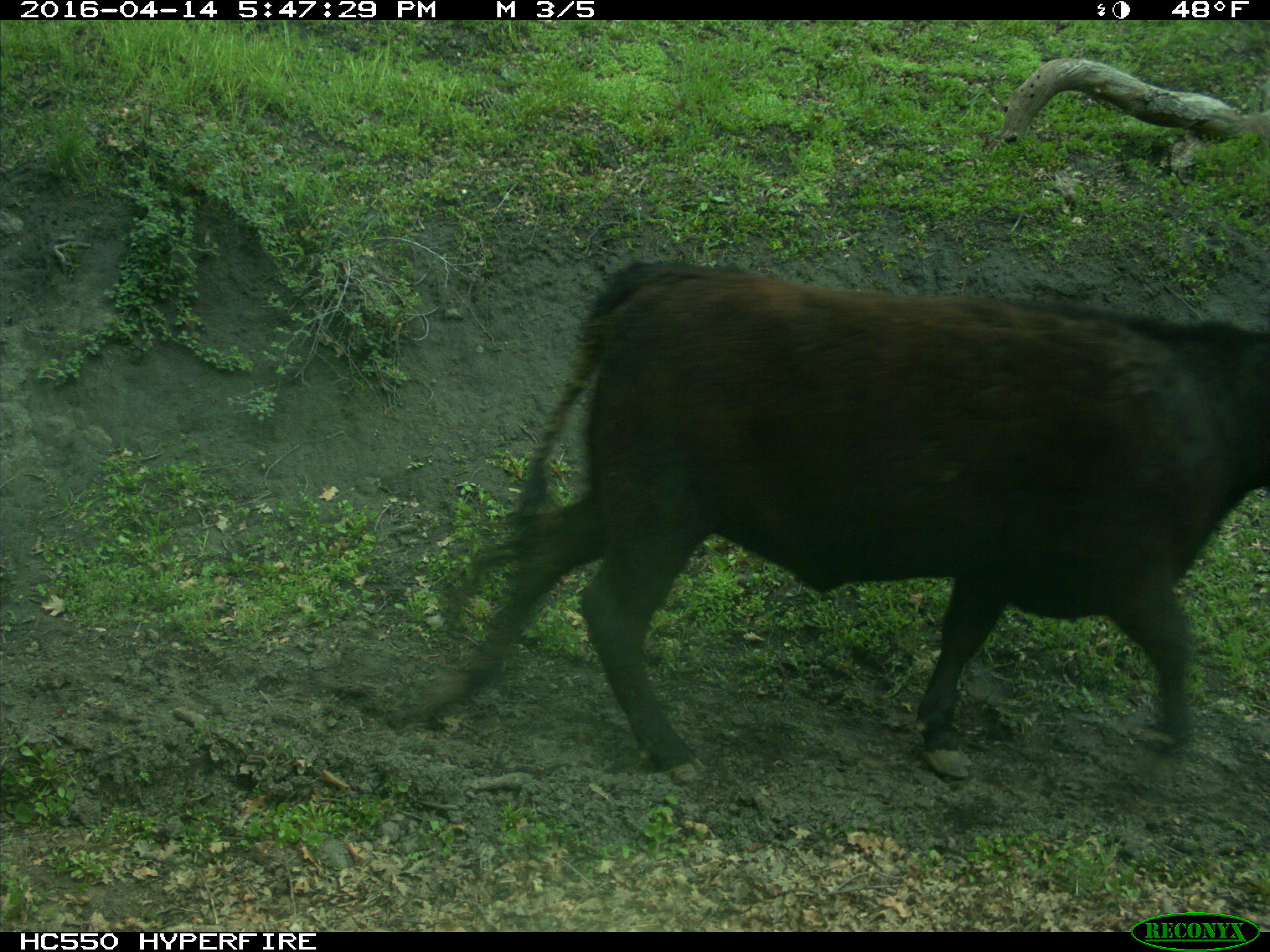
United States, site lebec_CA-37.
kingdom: Animalia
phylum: Chordata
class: Mammalia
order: Artiodactyla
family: Bovidae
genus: Bos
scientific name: Bos taurus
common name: domestic cow